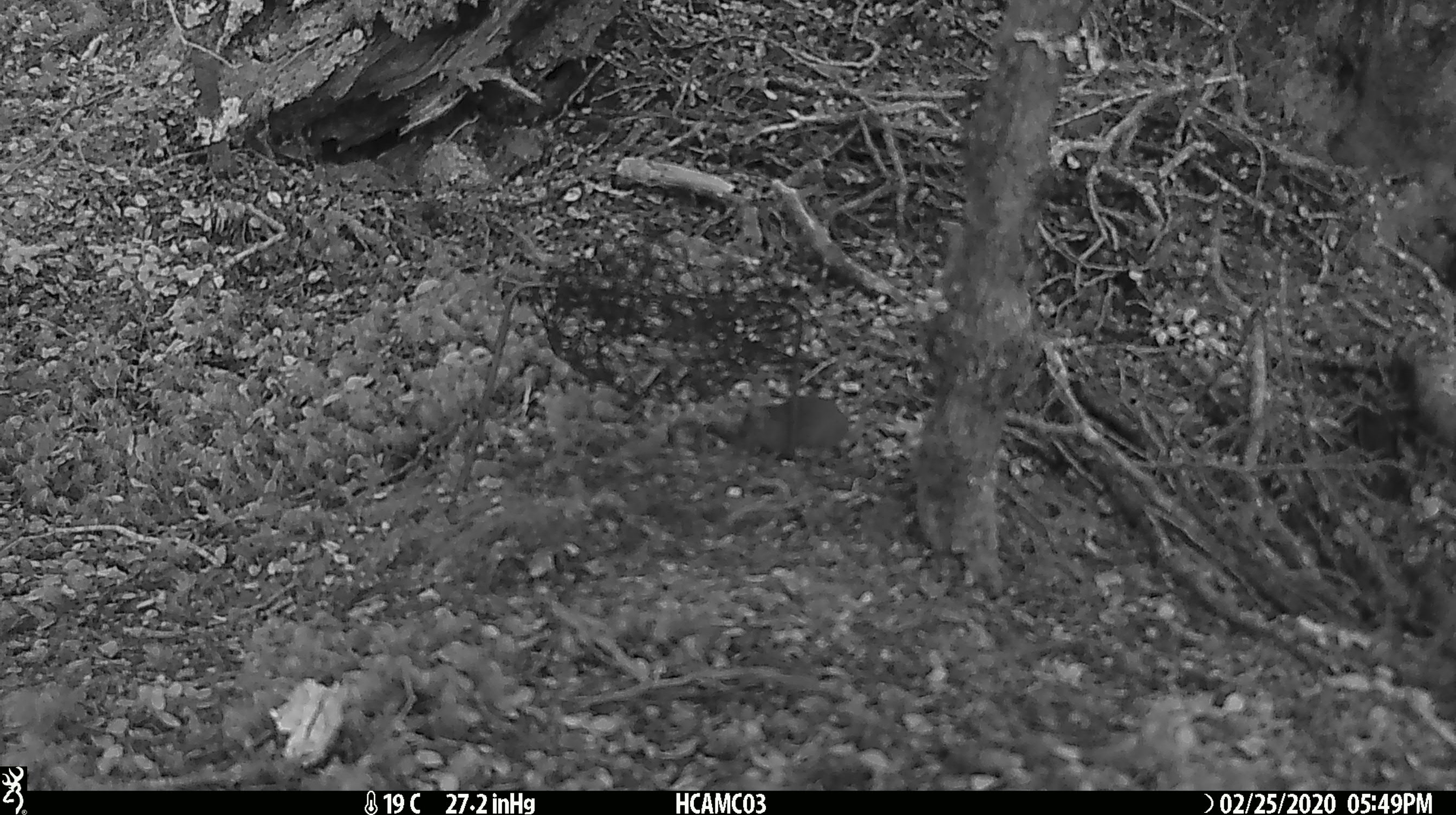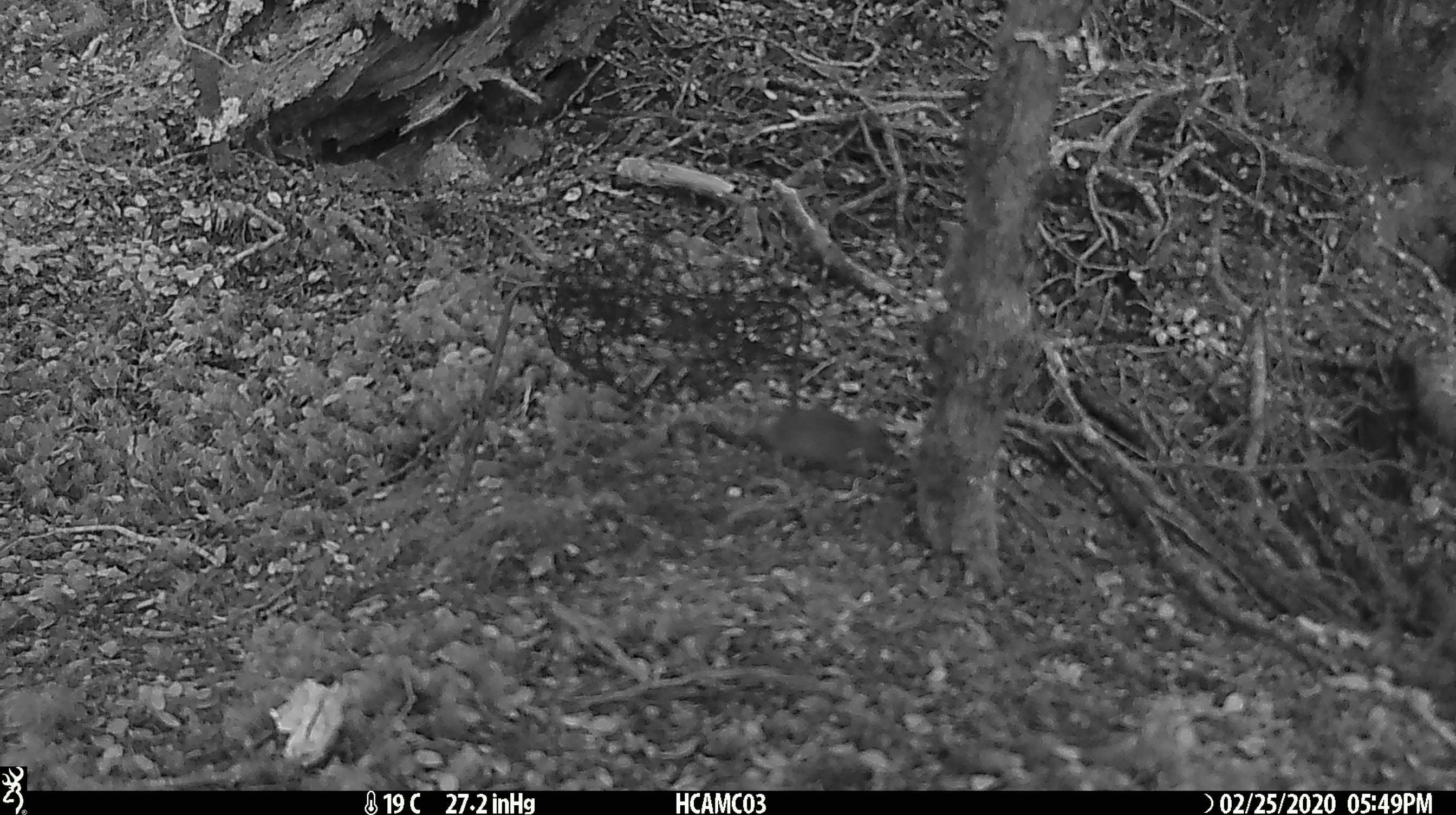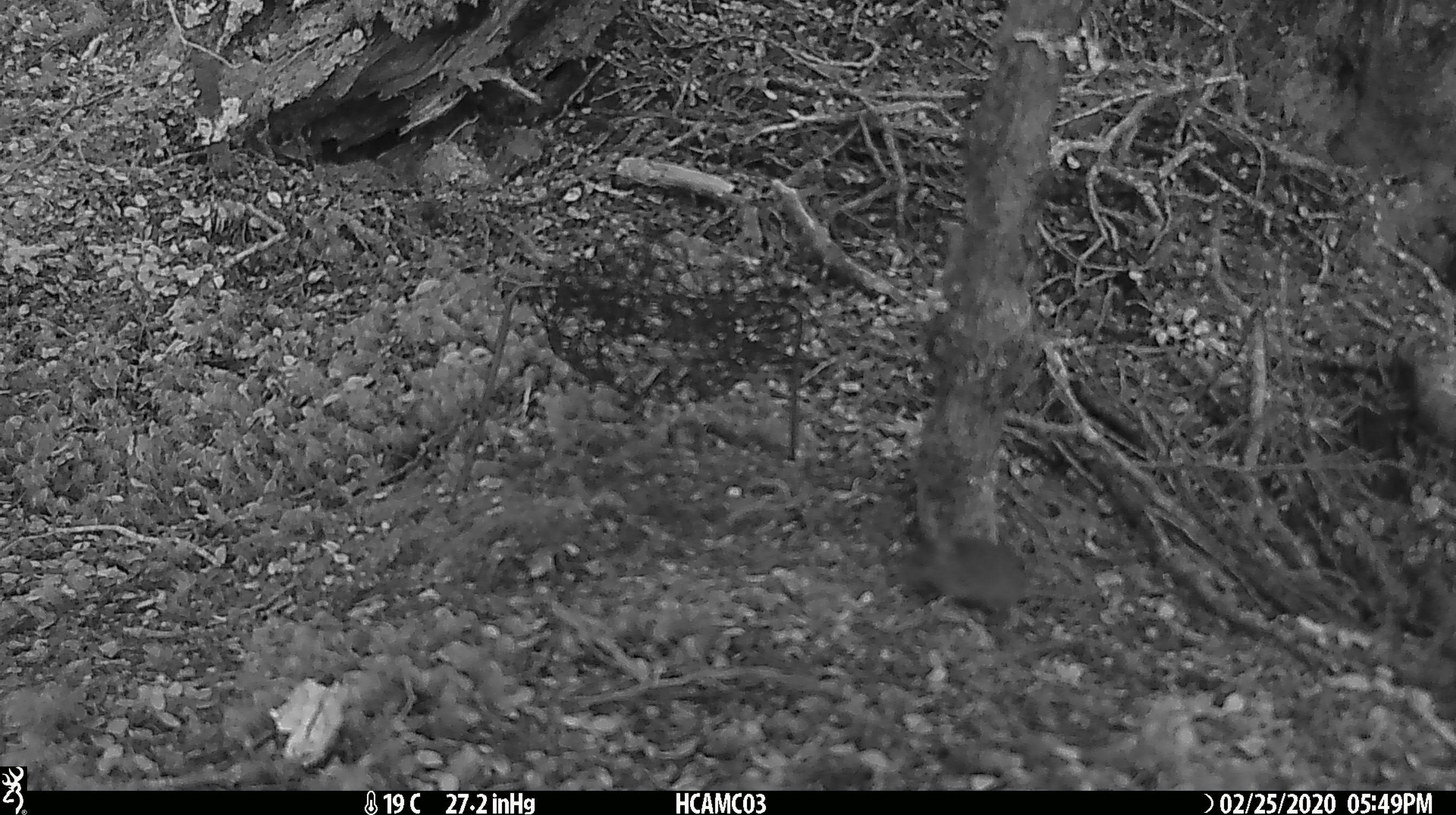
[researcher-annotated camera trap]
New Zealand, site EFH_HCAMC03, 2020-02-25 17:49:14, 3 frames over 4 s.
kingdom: Animalia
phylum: Chordata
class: Mammalia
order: Rodentia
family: Muridae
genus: Mus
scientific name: Mus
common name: mouse